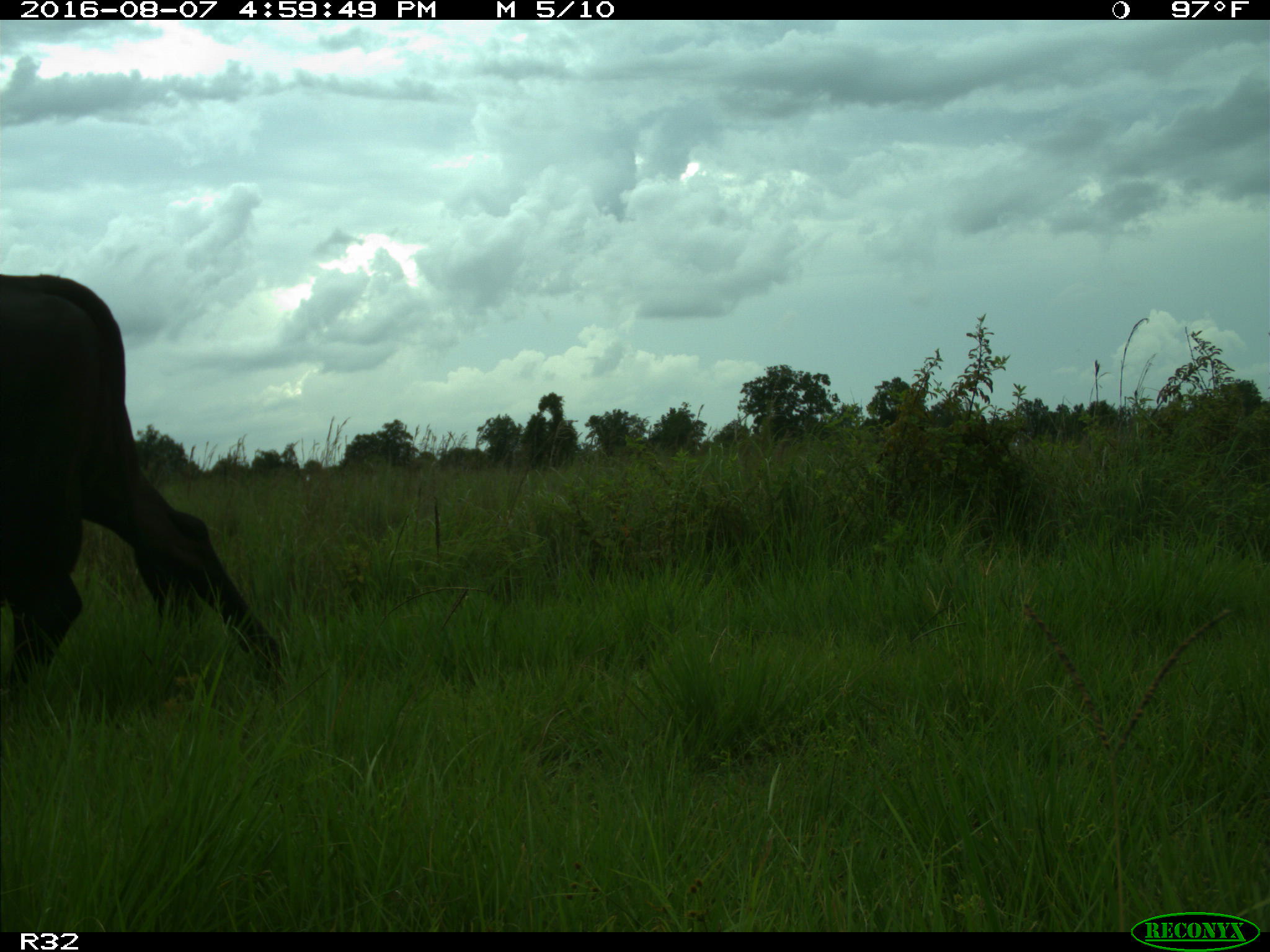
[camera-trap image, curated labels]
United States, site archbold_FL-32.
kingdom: Animalia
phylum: Chordata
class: Mammalia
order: Artiodactyla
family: Bovidae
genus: Bos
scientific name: Bos taurus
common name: domestic cow